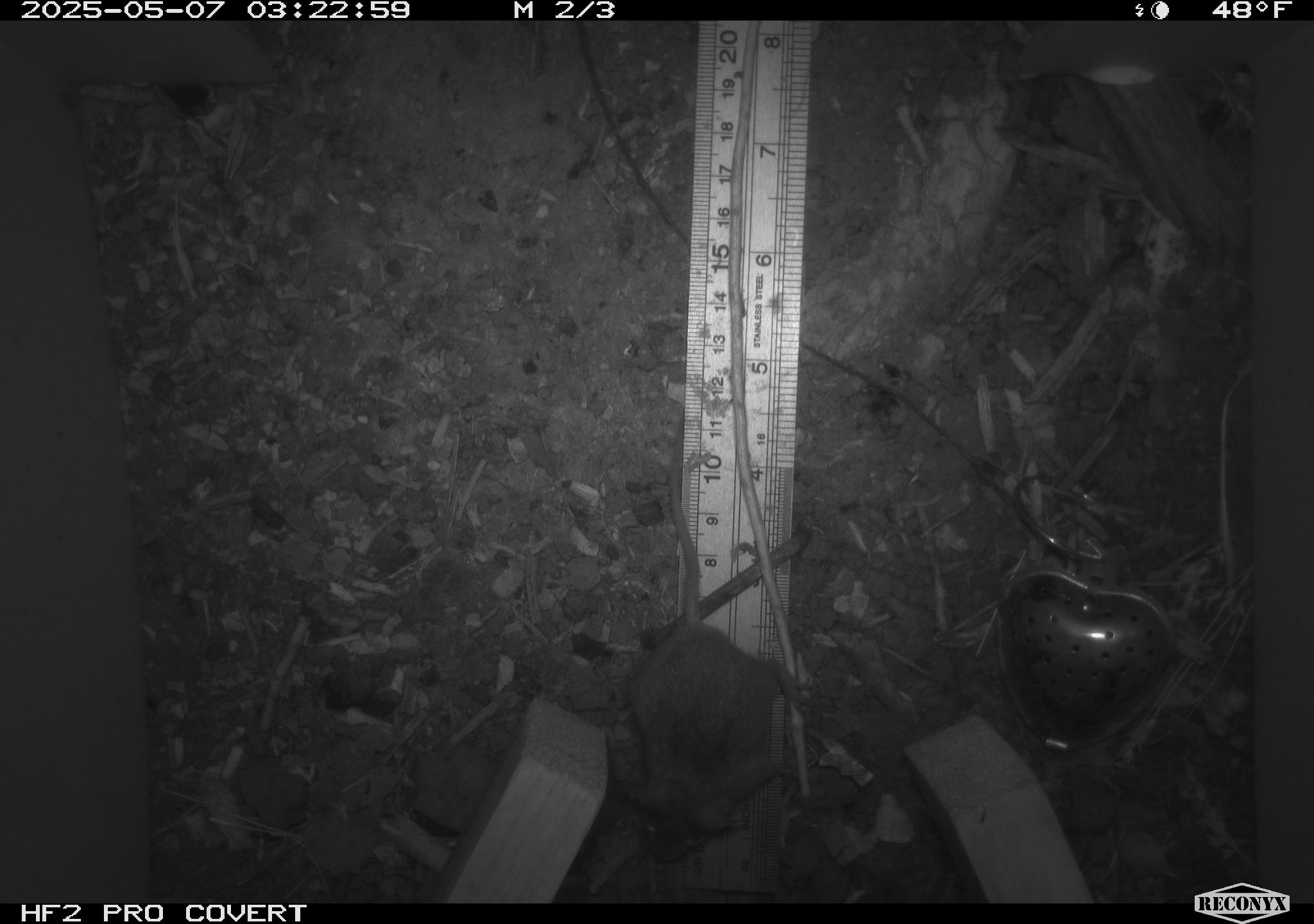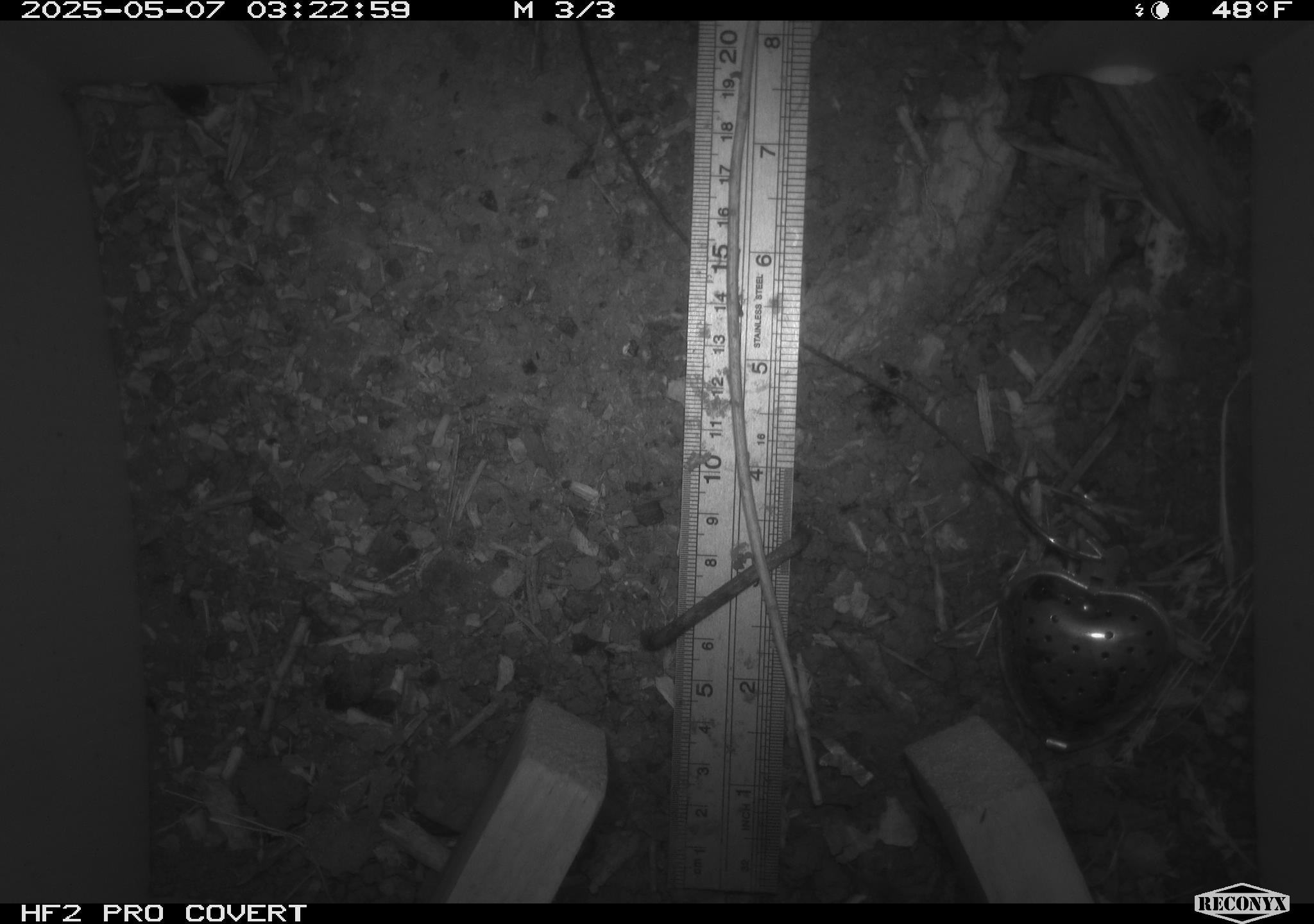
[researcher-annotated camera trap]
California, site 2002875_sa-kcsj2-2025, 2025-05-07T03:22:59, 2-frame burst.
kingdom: Animalia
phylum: Chordata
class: Mammalia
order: Rodentia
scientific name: Rodentia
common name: rodent